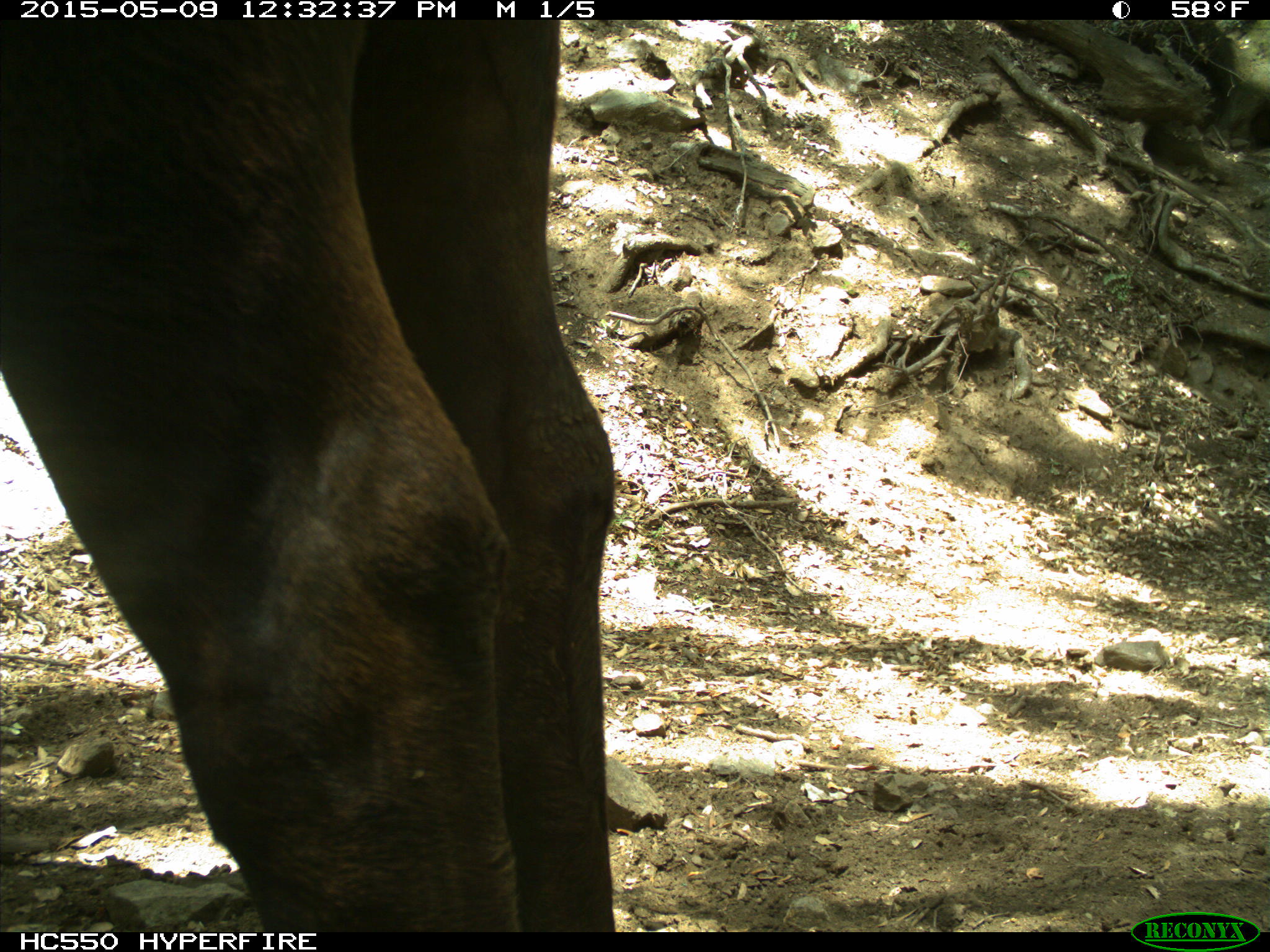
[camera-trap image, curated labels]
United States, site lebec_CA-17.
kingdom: Animalia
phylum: Chordata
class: Mammalia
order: Artiodactyla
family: Bovidae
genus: Bos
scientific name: Bos taurus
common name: domestic cow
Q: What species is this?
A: Bos taurus (domestic cow).